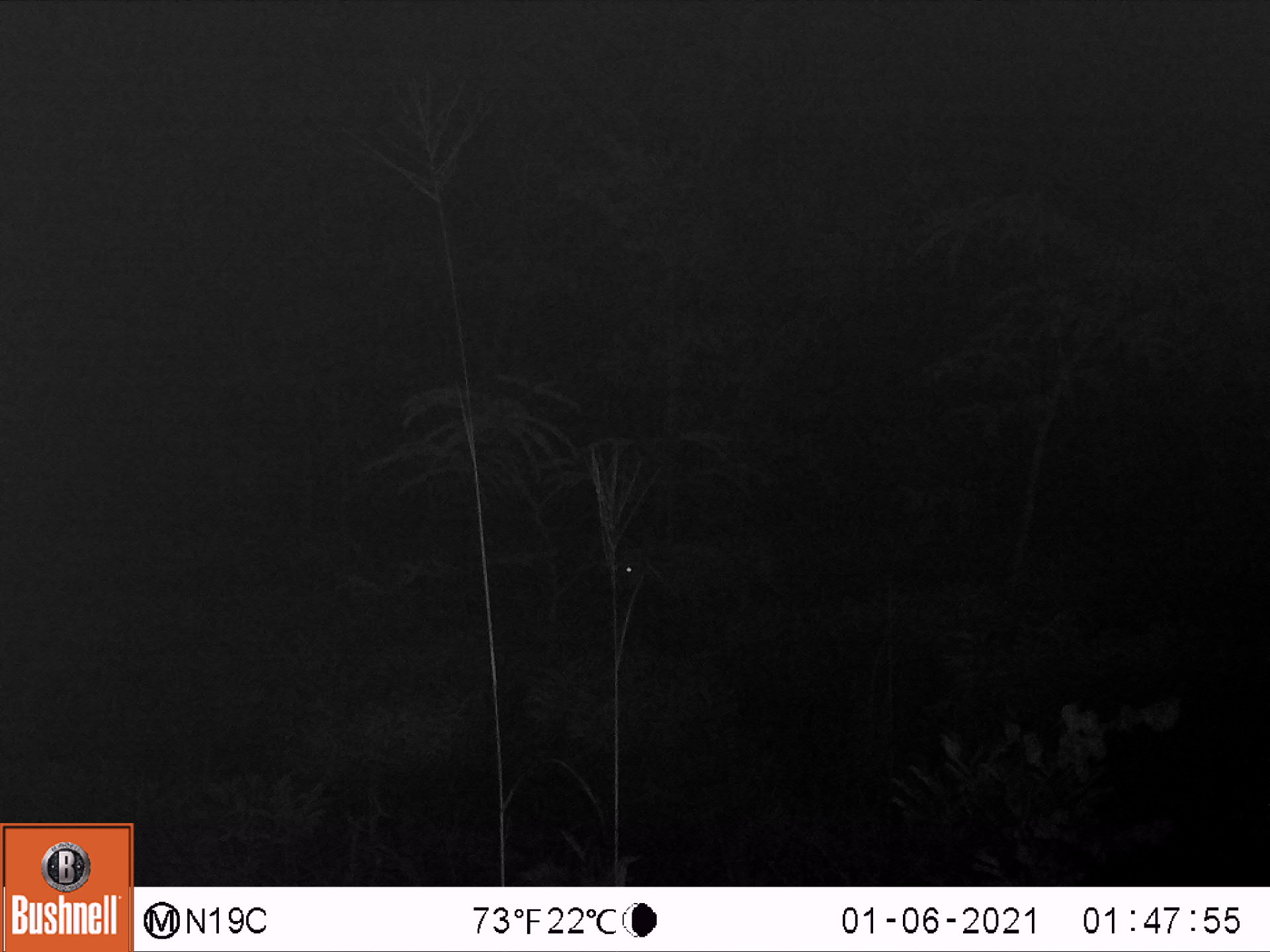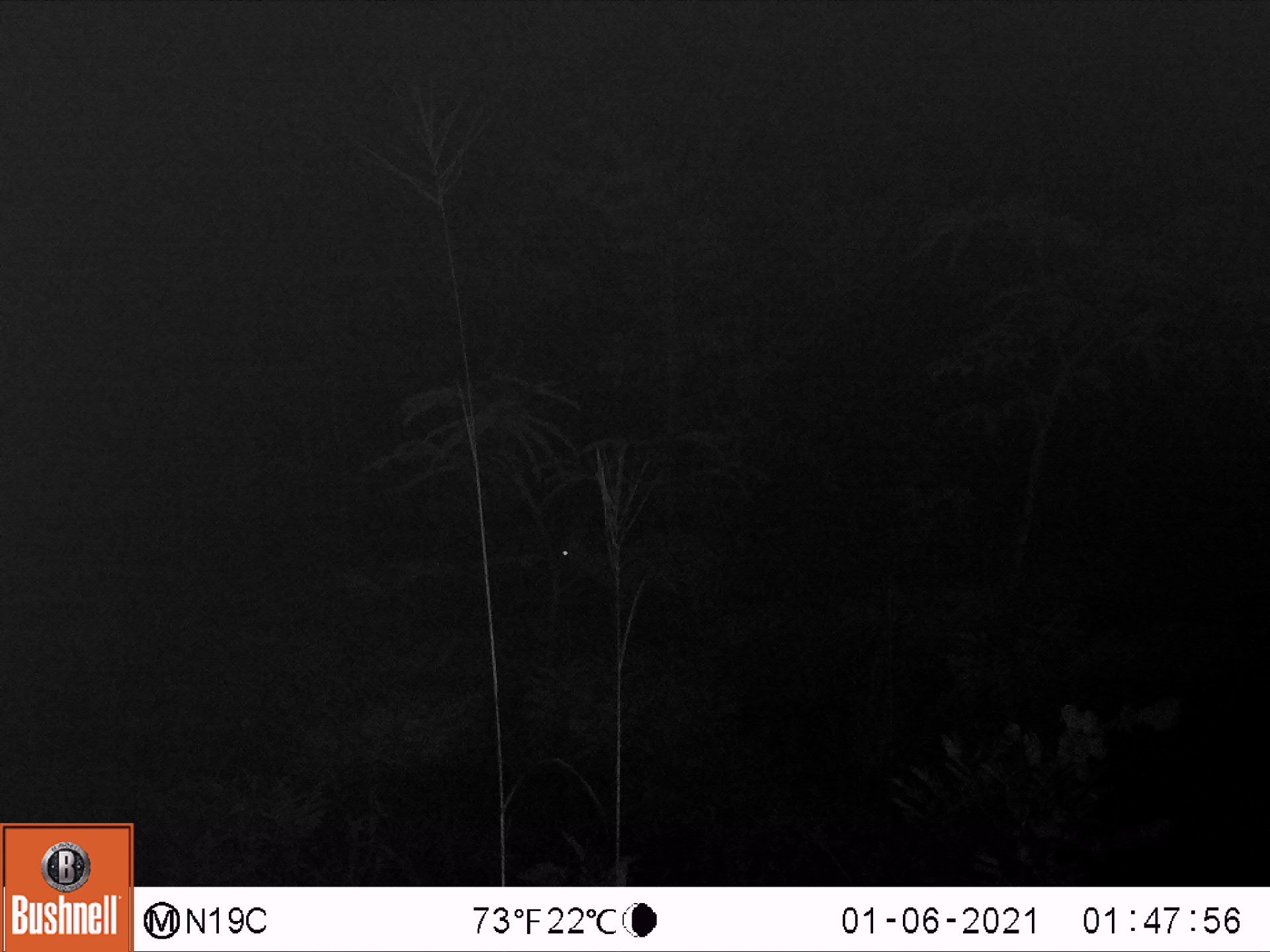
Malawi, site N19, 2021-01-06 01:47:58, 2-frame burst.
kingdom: Animalia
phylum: Chordata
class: Mammalia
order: Artiodactyla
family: Bovidae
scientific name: Antilopinae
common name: small antelope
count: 1